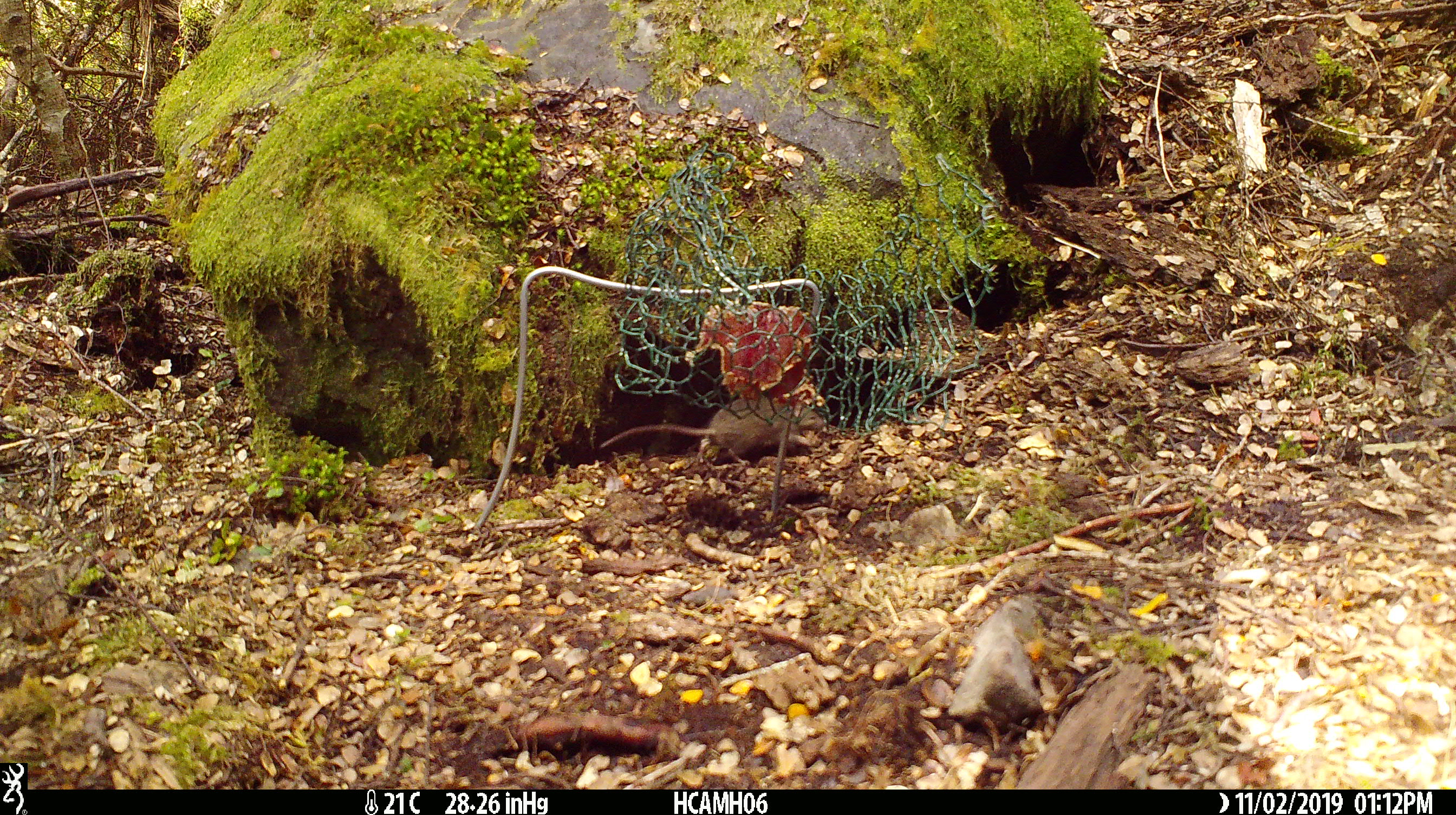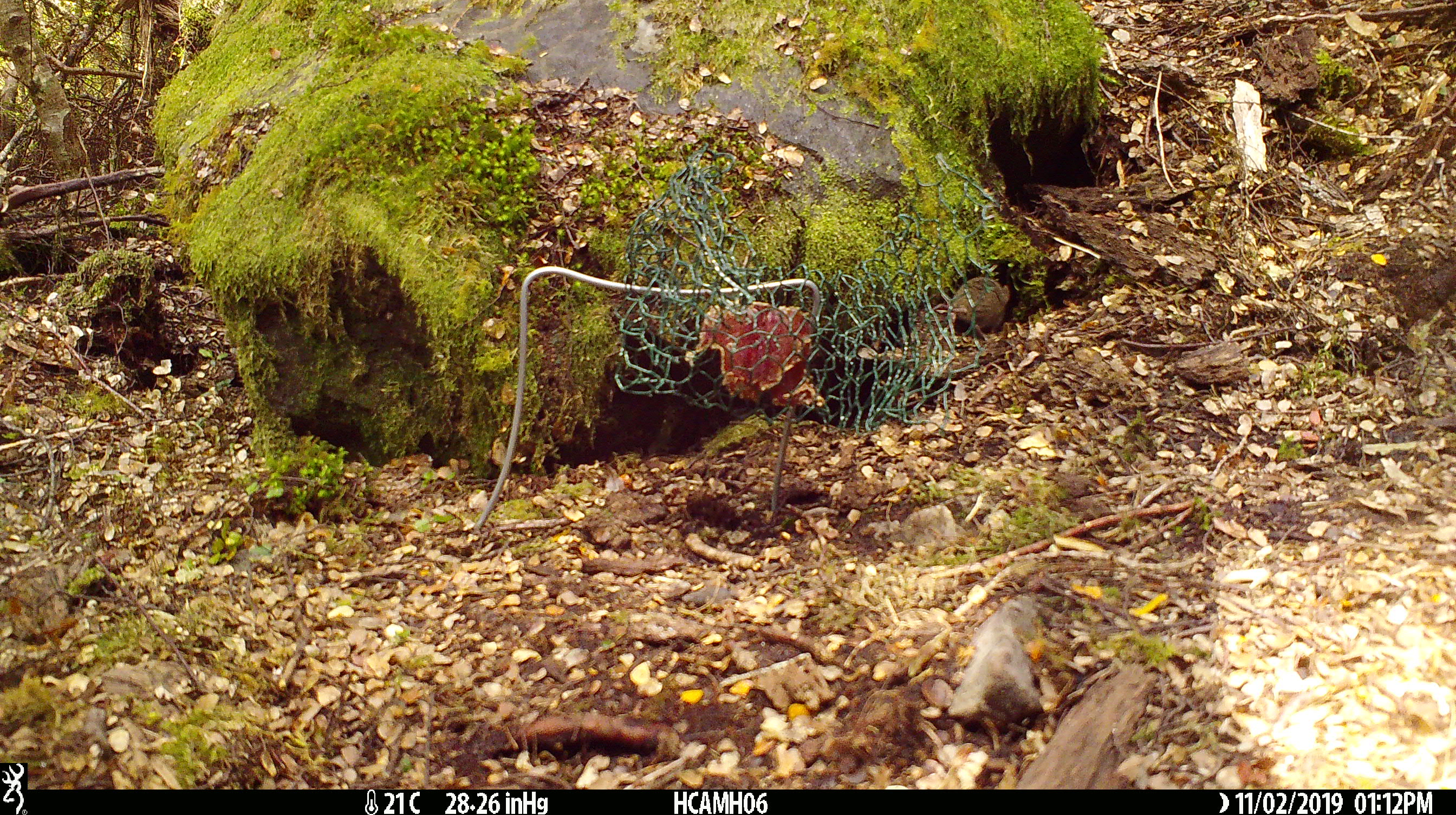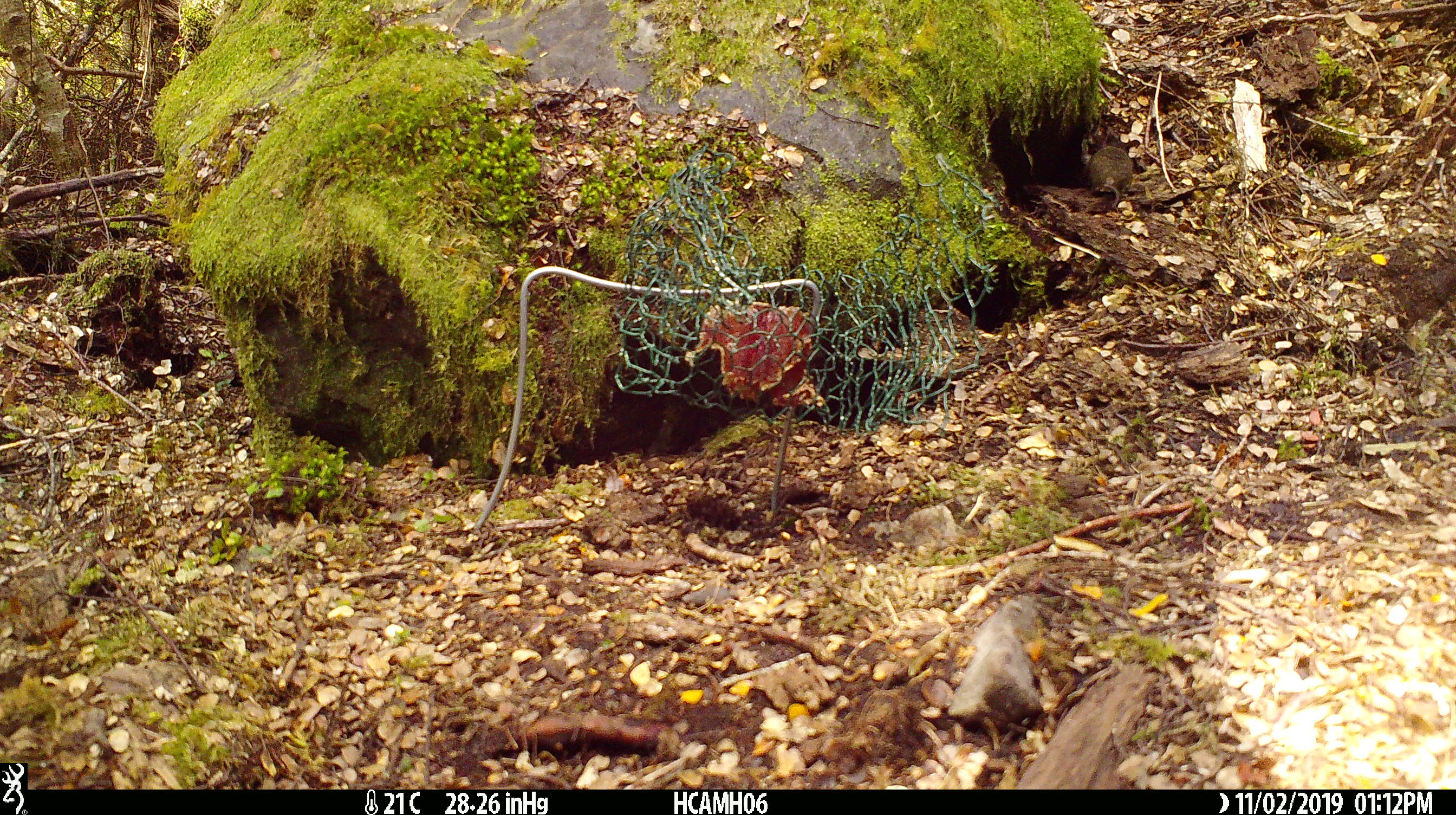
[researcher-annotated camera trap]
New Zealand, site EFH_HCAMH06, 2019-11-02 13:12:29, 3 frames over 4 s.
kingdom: Animalia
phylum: Chordata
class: Mammalia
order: Rodentia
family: Muridae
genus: Mus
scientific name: Mus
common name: mouse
Mouse (Mus).